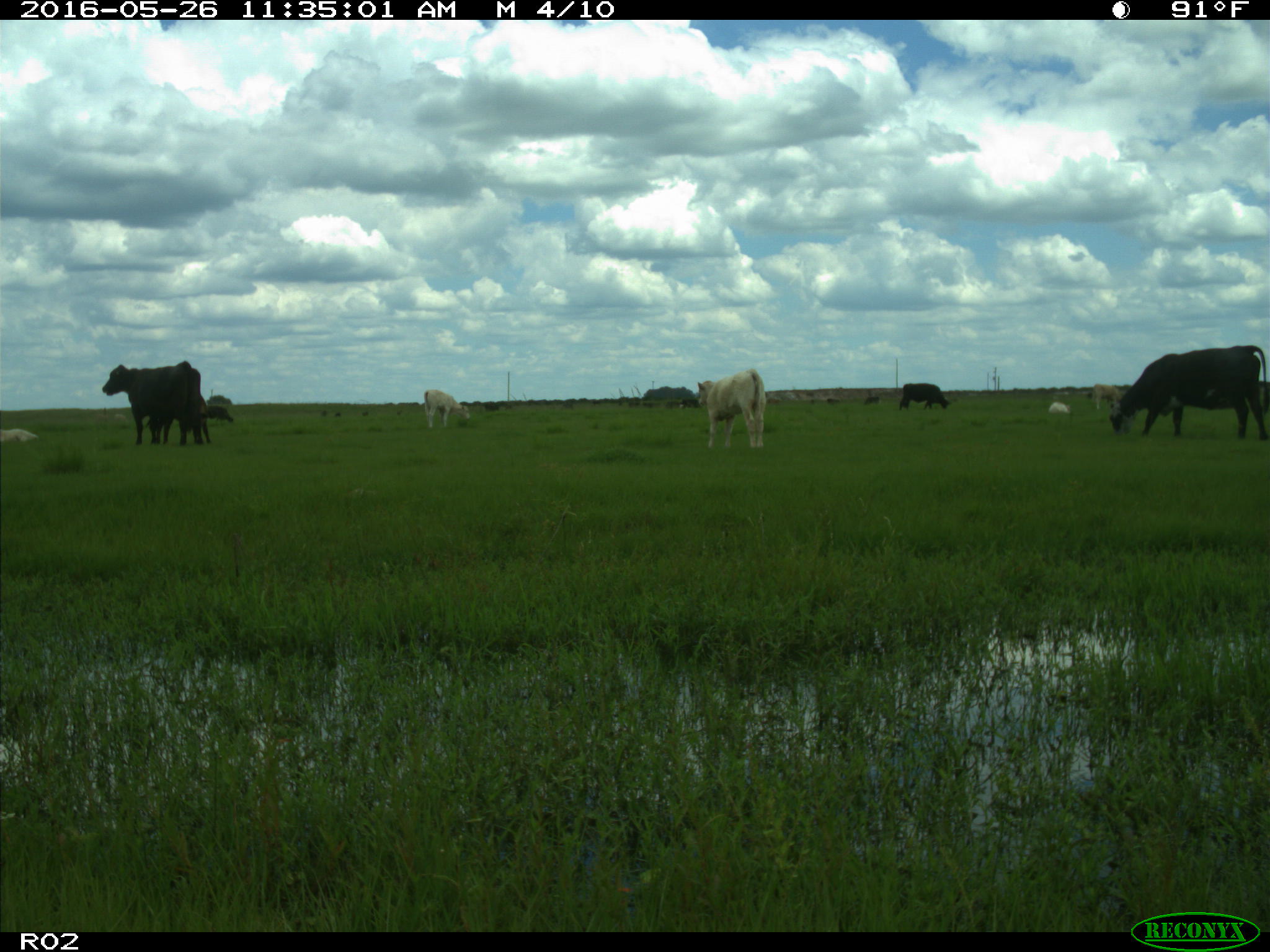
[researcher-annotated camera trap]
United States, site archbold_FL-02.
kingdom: Animalia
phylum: Chordata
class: Mammalia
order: Artiodactyla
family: Bovidae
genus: Bos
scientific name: Bos taurus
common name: domestic cow